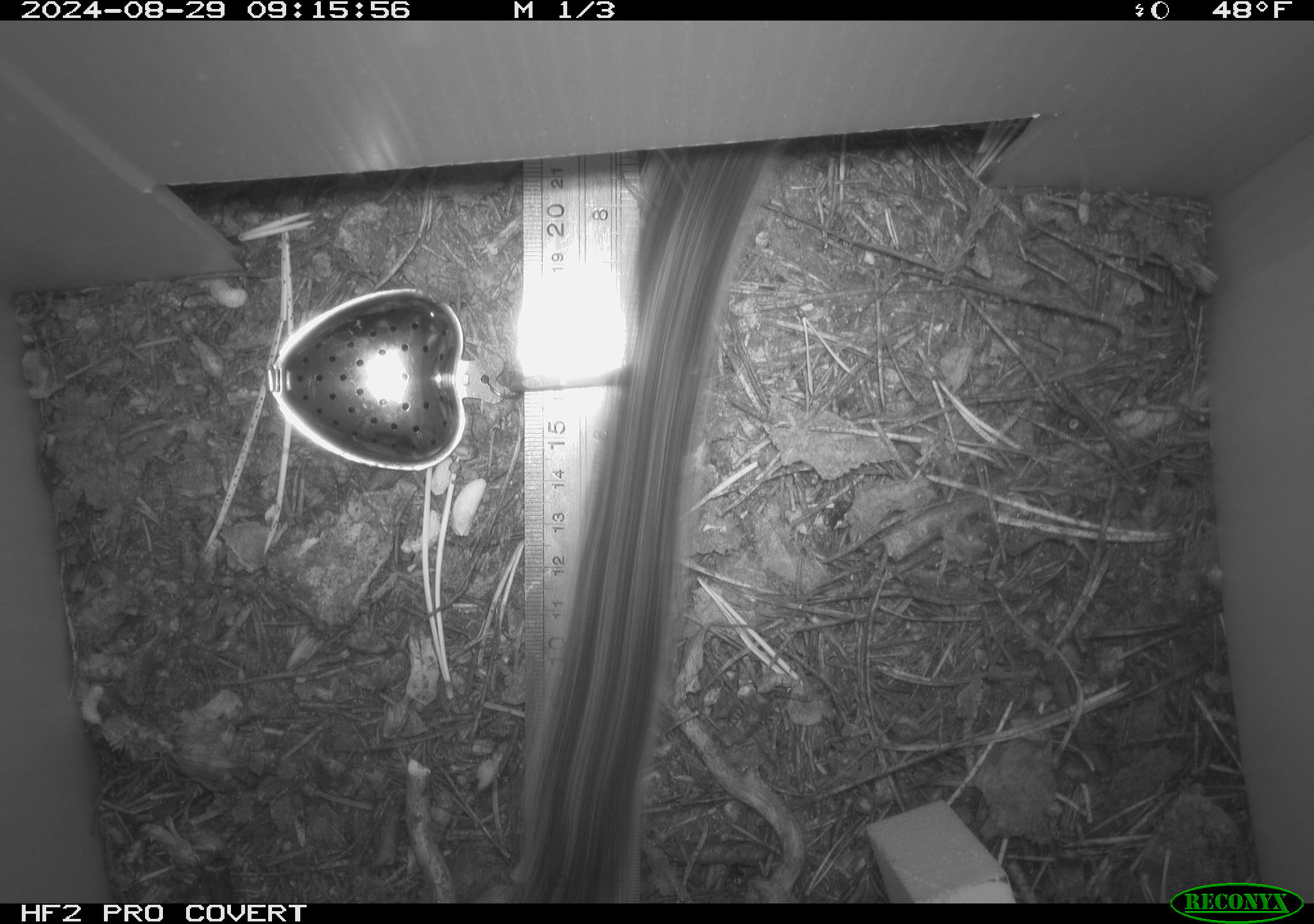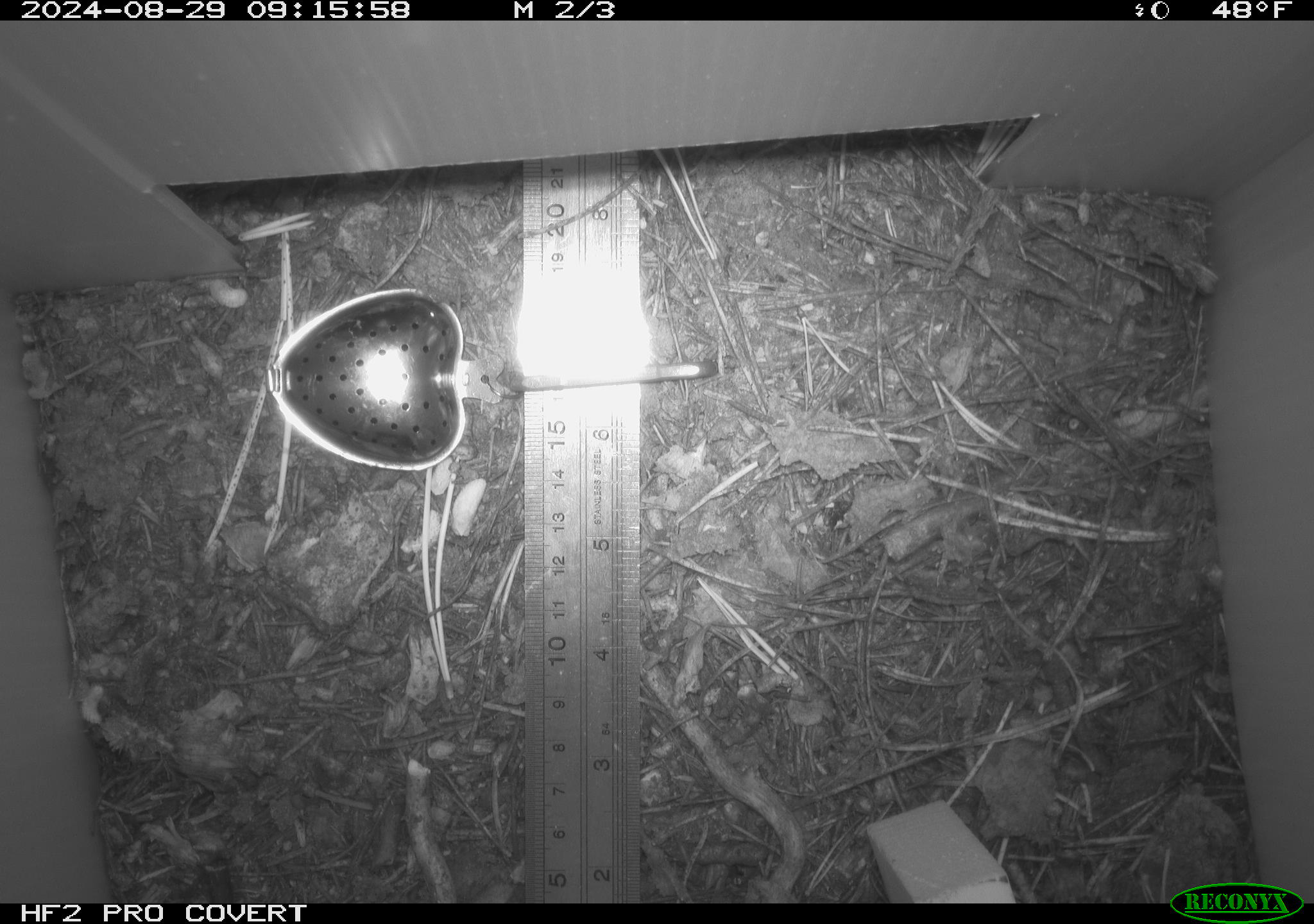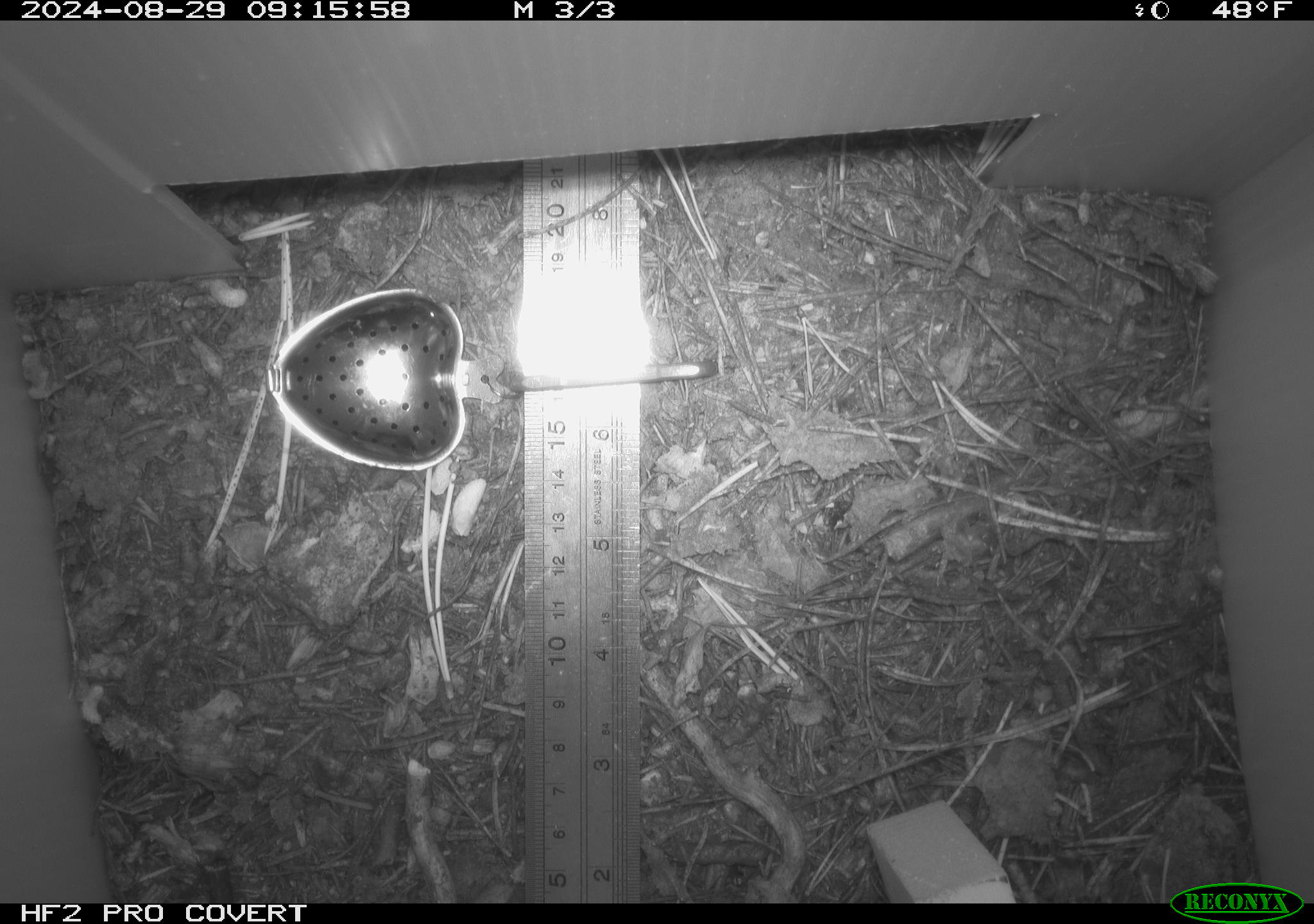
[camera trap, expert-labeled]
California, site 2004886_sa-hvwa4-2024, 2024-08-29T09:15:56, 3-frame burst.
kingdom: Animalia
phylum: Chordata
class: Mammalia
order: Rodentia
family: Sciuridae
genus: Neotamias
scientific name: Neotamias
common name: western chipmunks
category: neotamias species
Neotamias species (western chipmunks) (Neotamias).